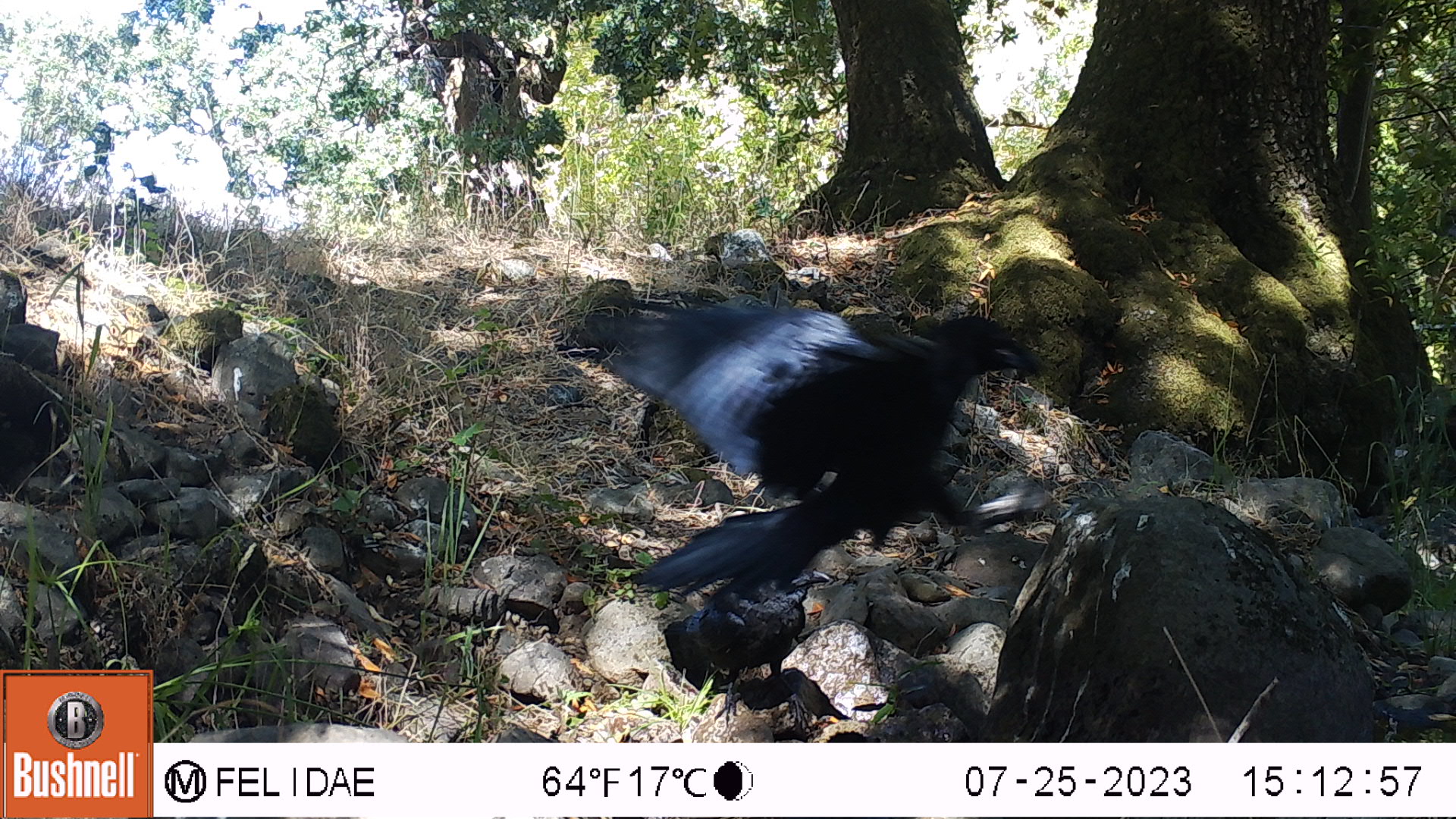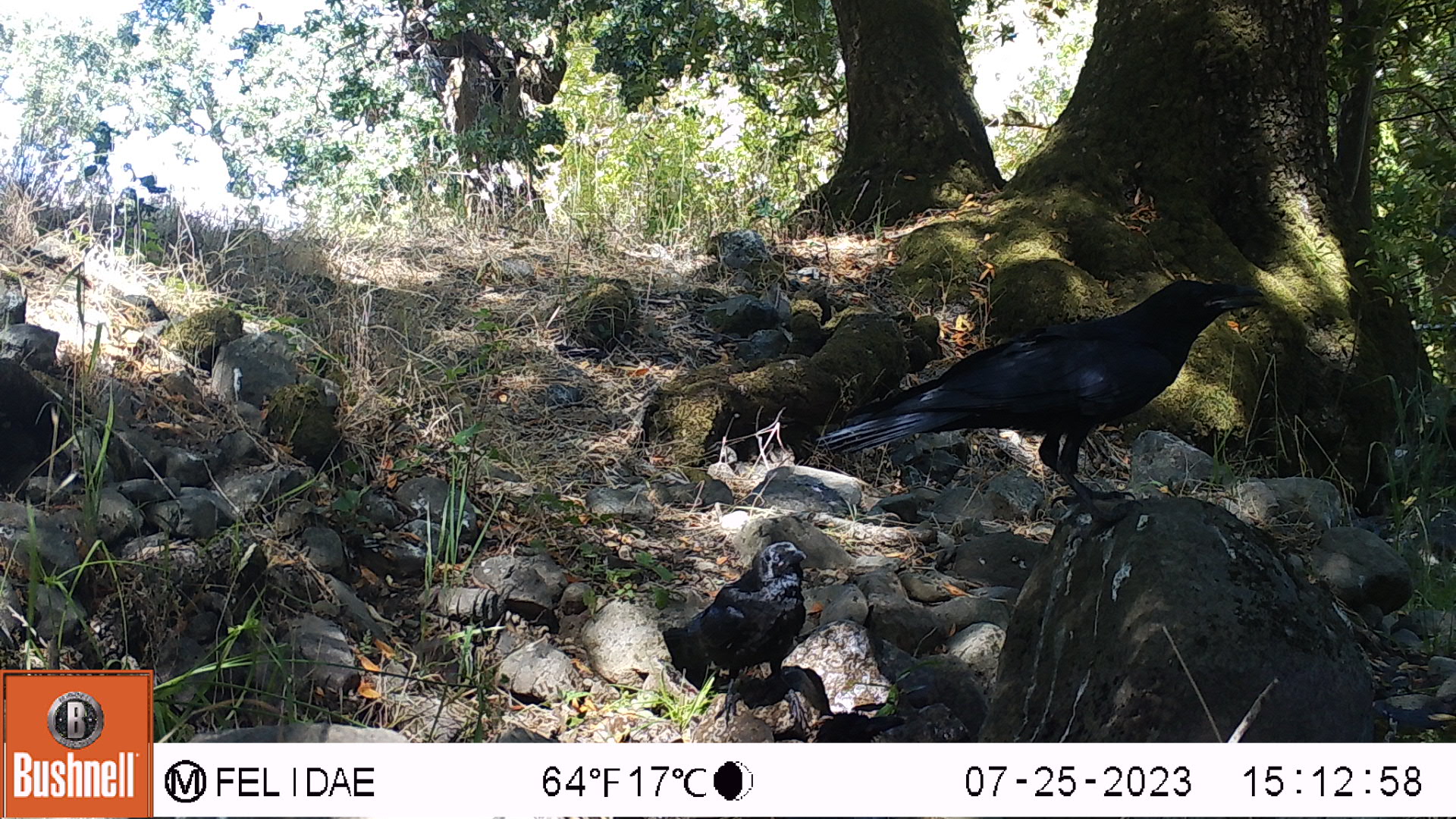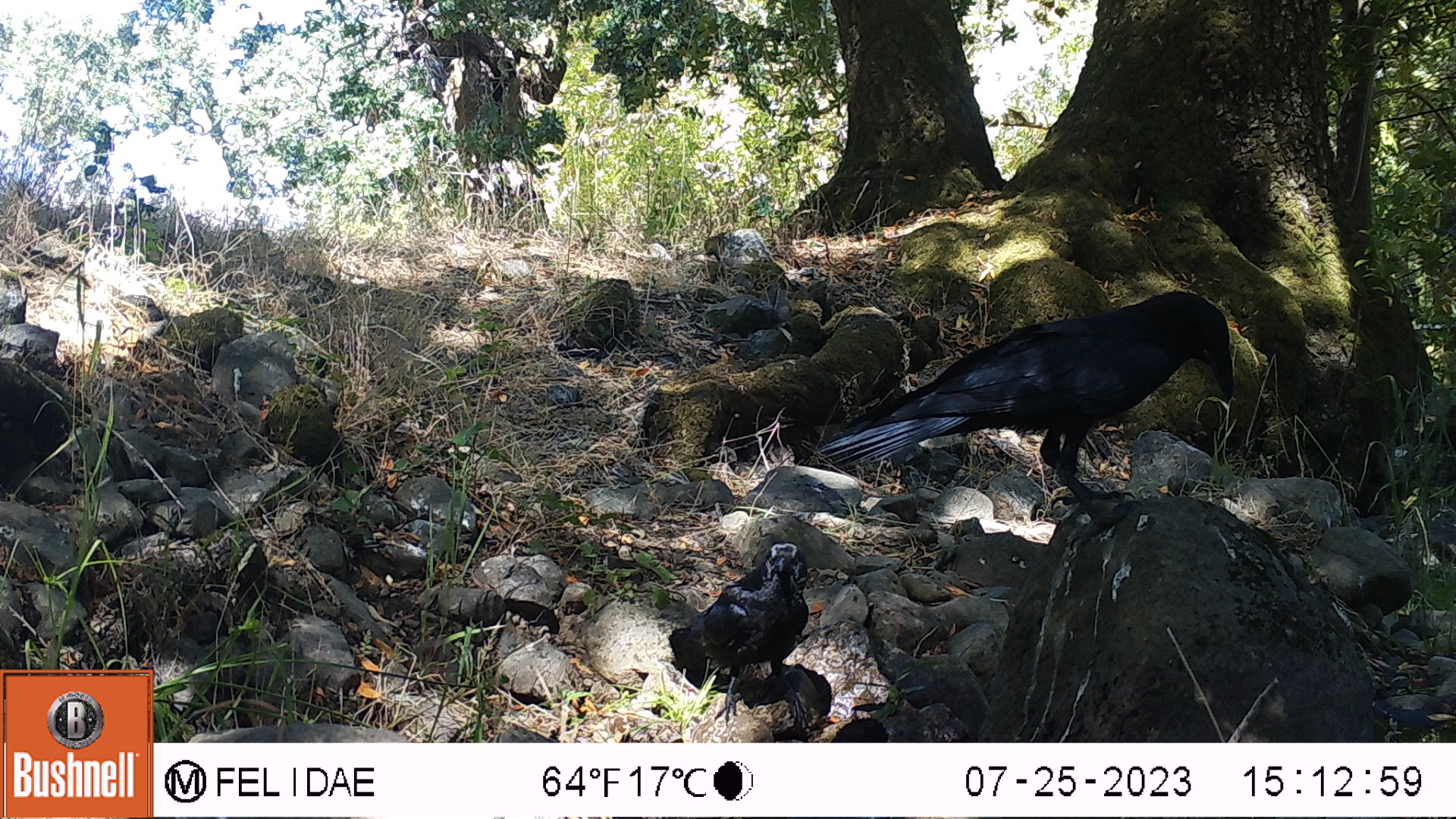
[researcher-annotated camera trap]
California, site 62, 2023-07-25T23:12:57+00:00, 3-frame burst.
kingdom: Animalia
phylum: Chordata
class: Aves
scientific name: Aves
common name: bird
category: unknown bird